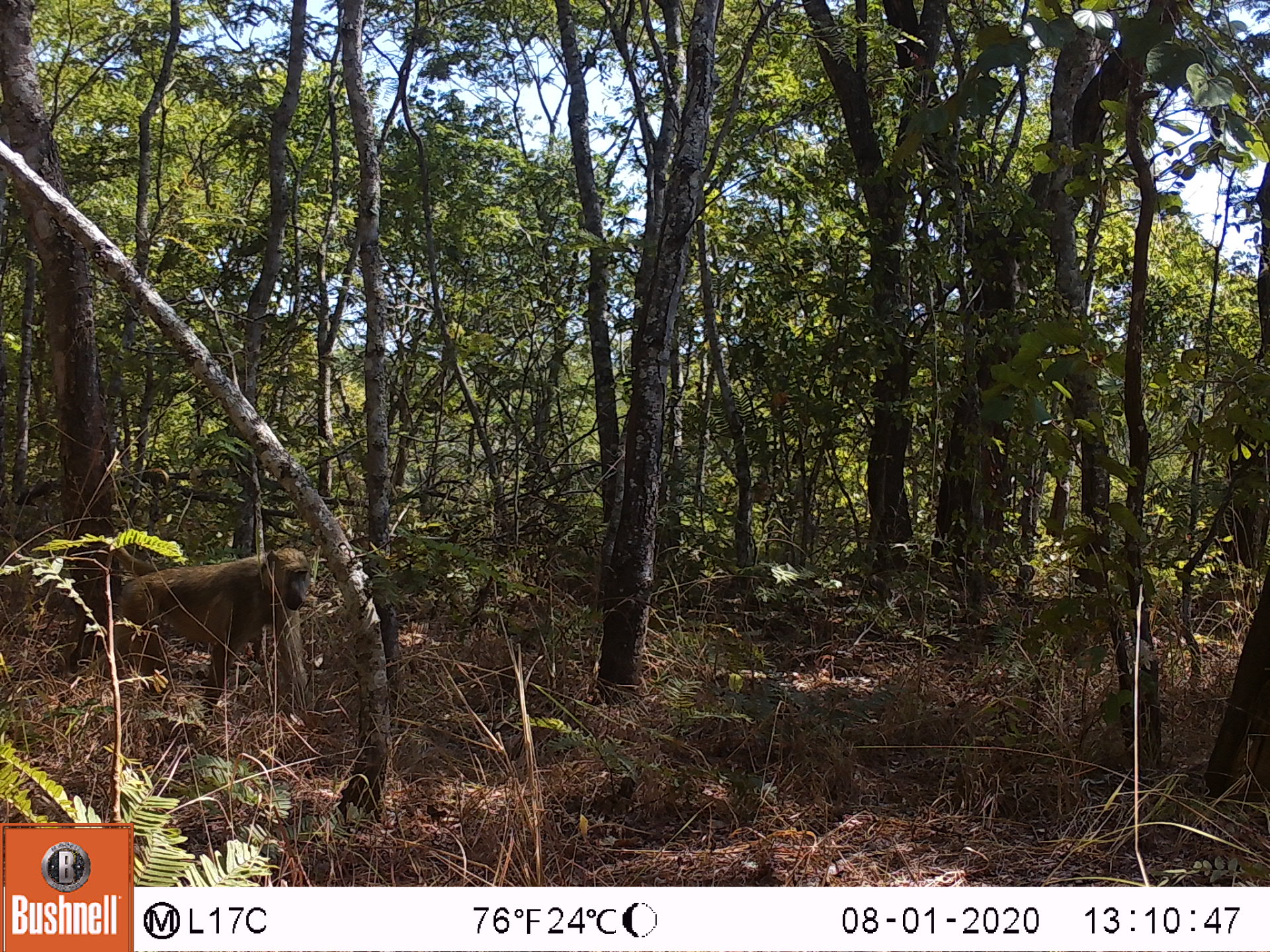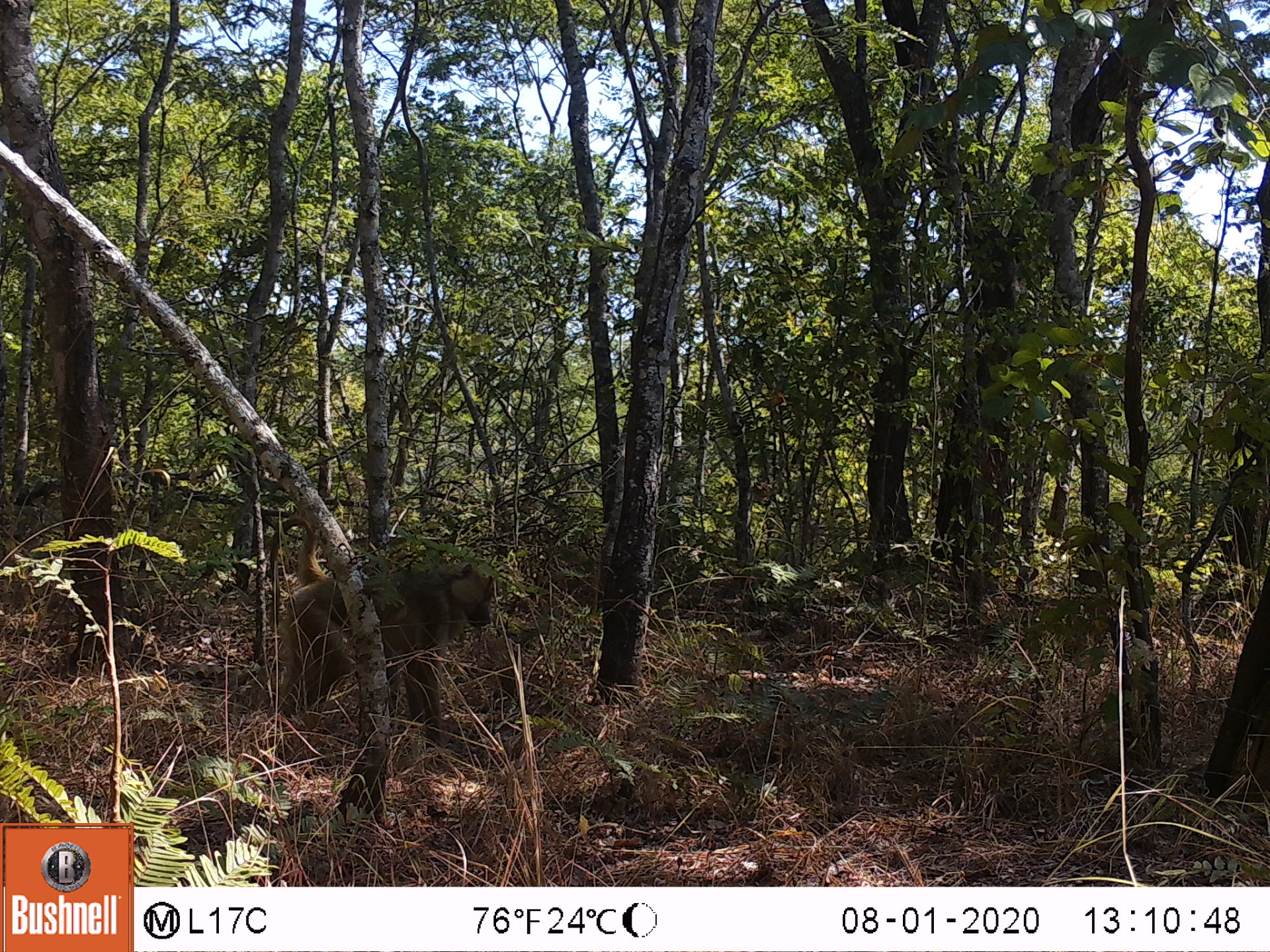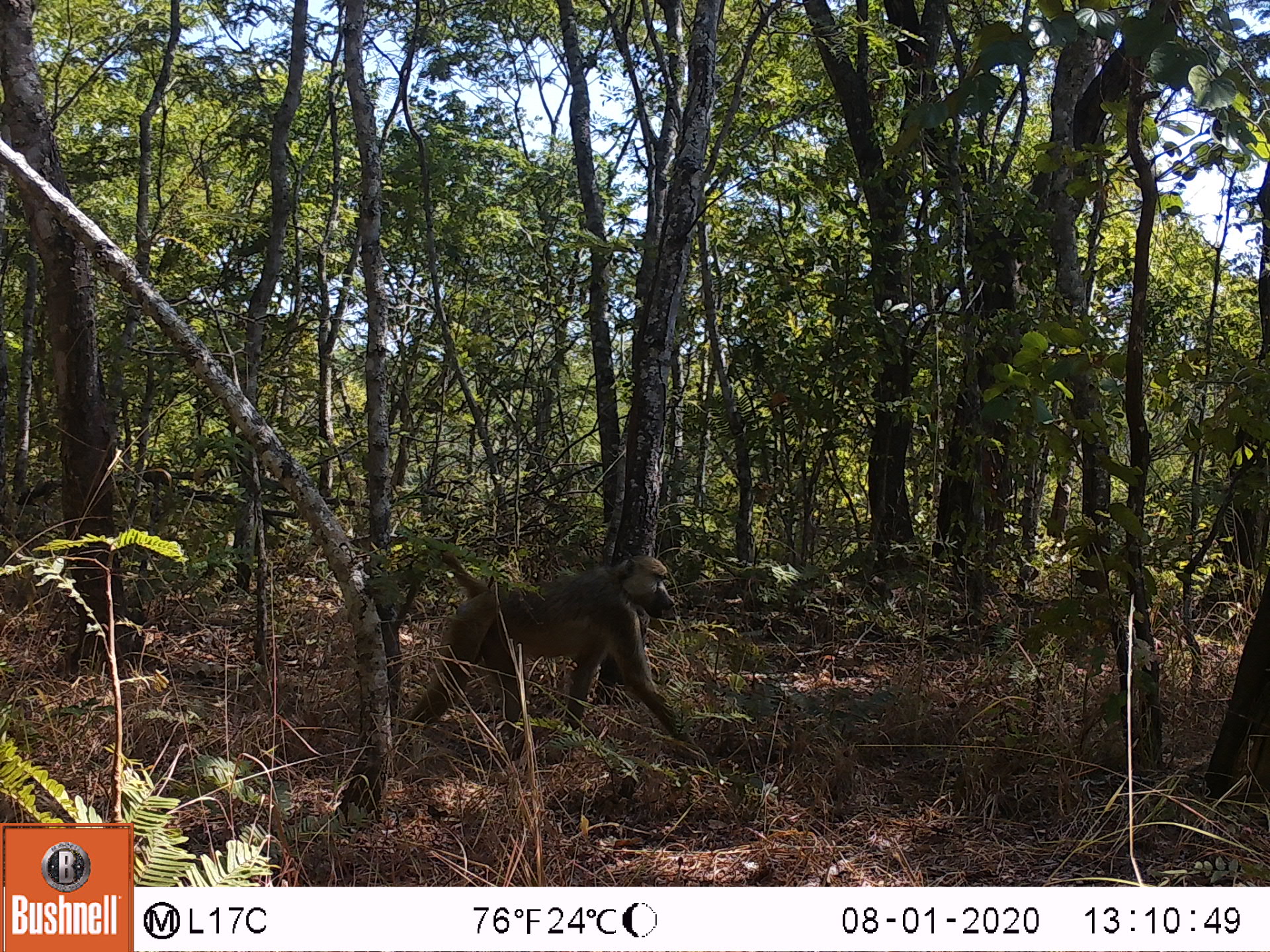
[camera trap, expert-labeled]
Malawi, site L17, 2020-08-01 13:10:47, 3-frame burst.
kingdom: Animalia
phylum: Chordata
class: Mammalia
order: Primates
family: Cercopithecidae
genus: Papio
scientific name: Papio cynocephalus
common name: yellow baboon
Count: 1.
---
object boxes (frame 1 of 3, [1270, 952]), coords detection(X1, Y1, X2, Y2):
yellow baboon: detection(81, 540, 317, 722)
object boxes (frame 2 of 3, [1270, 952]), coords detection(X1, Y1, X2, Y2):
yellow baboon: detection(266, 516, 494, 752)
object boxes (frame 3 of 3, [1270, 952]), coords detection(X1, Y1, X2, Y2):
yellow baboon: detection(389, 550, 698, 739)